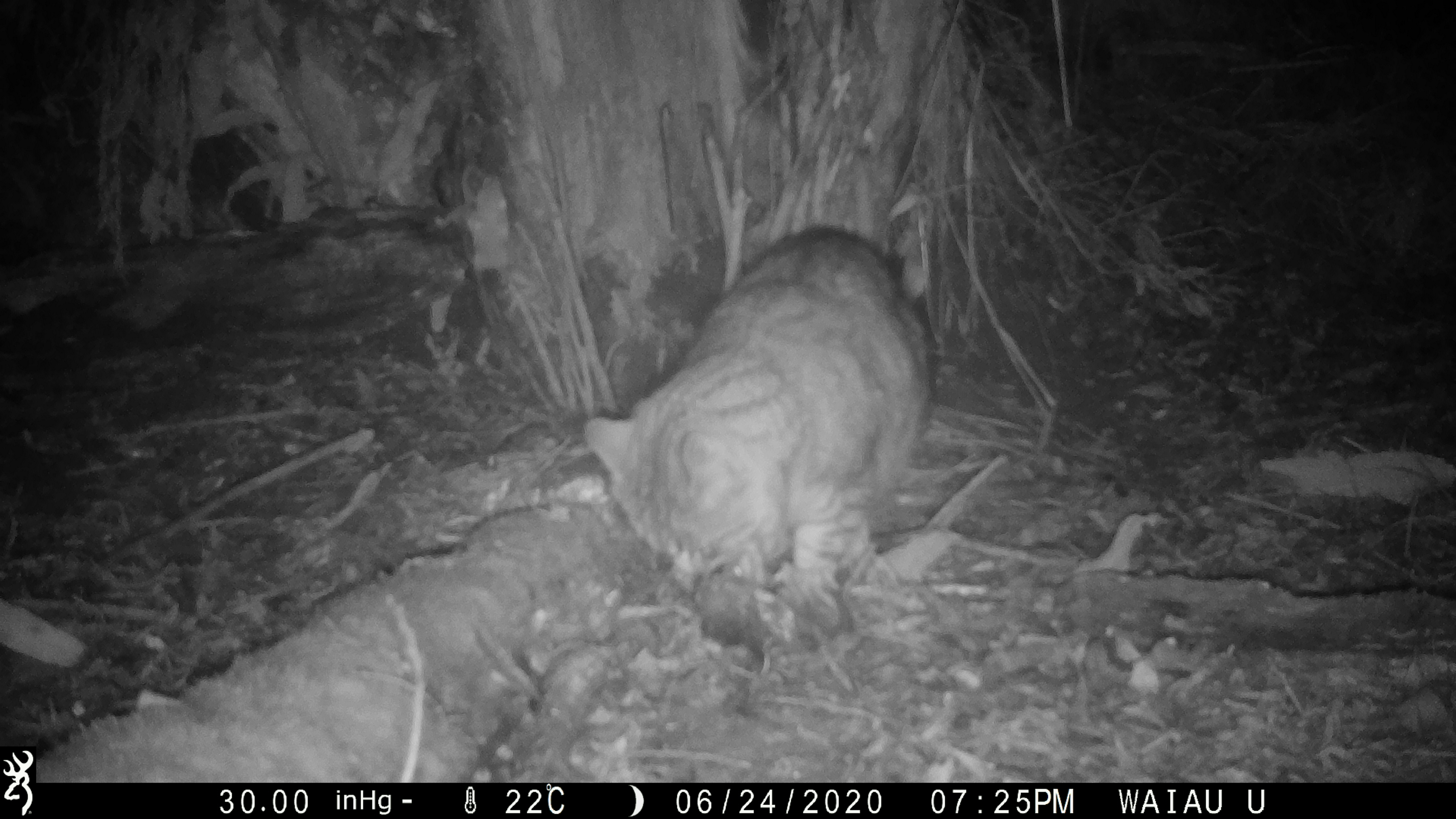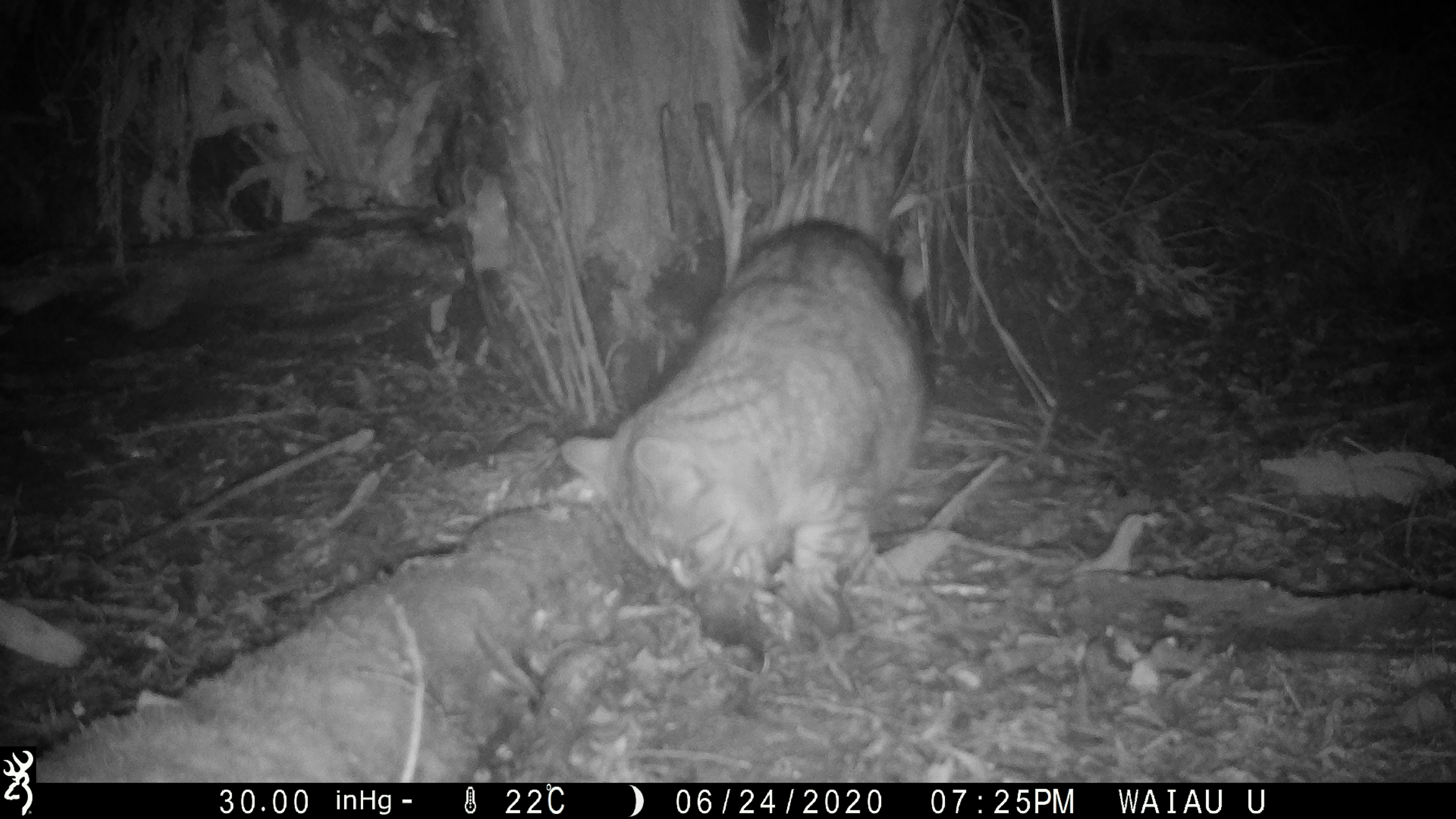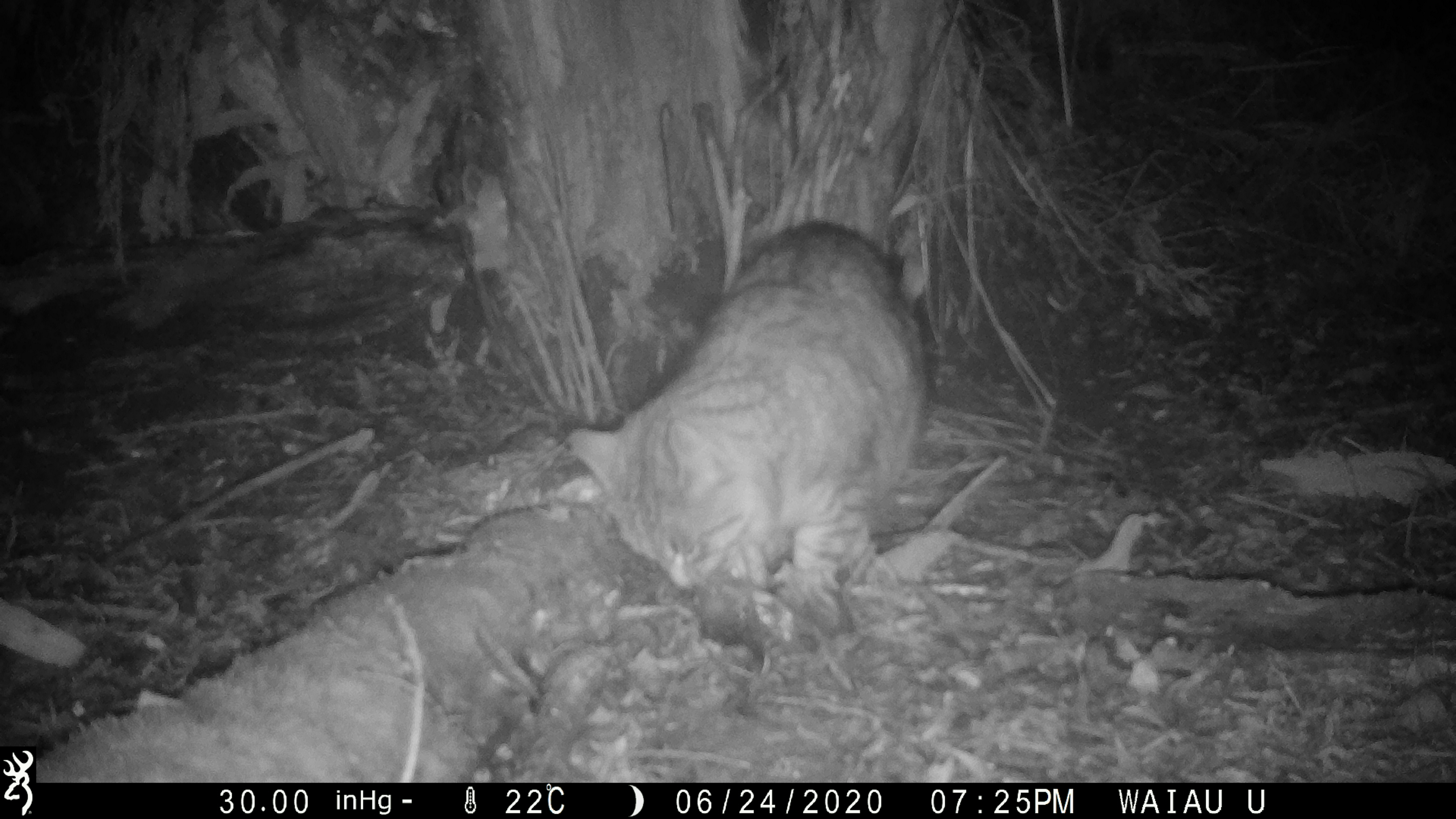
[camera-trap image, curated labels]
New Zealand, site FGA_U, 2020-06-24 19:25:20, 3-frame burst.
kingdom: Animalia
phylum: Chordata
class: Mammalia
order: Carnivora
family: Felidae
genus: Felis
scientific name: Felis catus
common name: domestic cat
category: cat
Cat (domestic cat) (Felis catus).